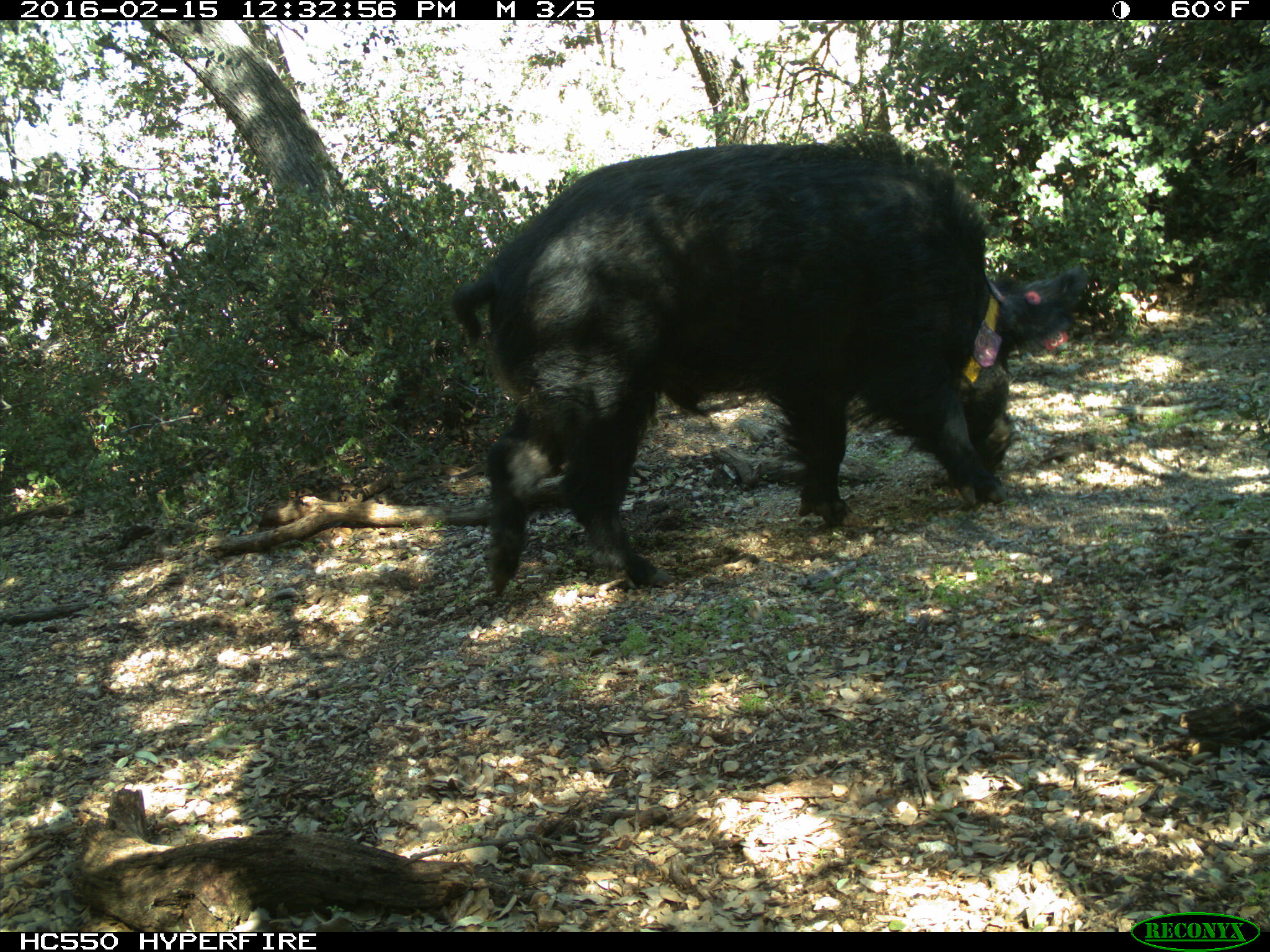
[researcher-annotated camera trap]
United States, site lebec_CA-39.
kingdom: Animalia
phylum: Chordata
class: Mammalia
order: Artiodactyla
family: Suidae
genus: Sus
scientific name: Sus scrofa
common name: wild boar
Sus scrofa (wild boar).